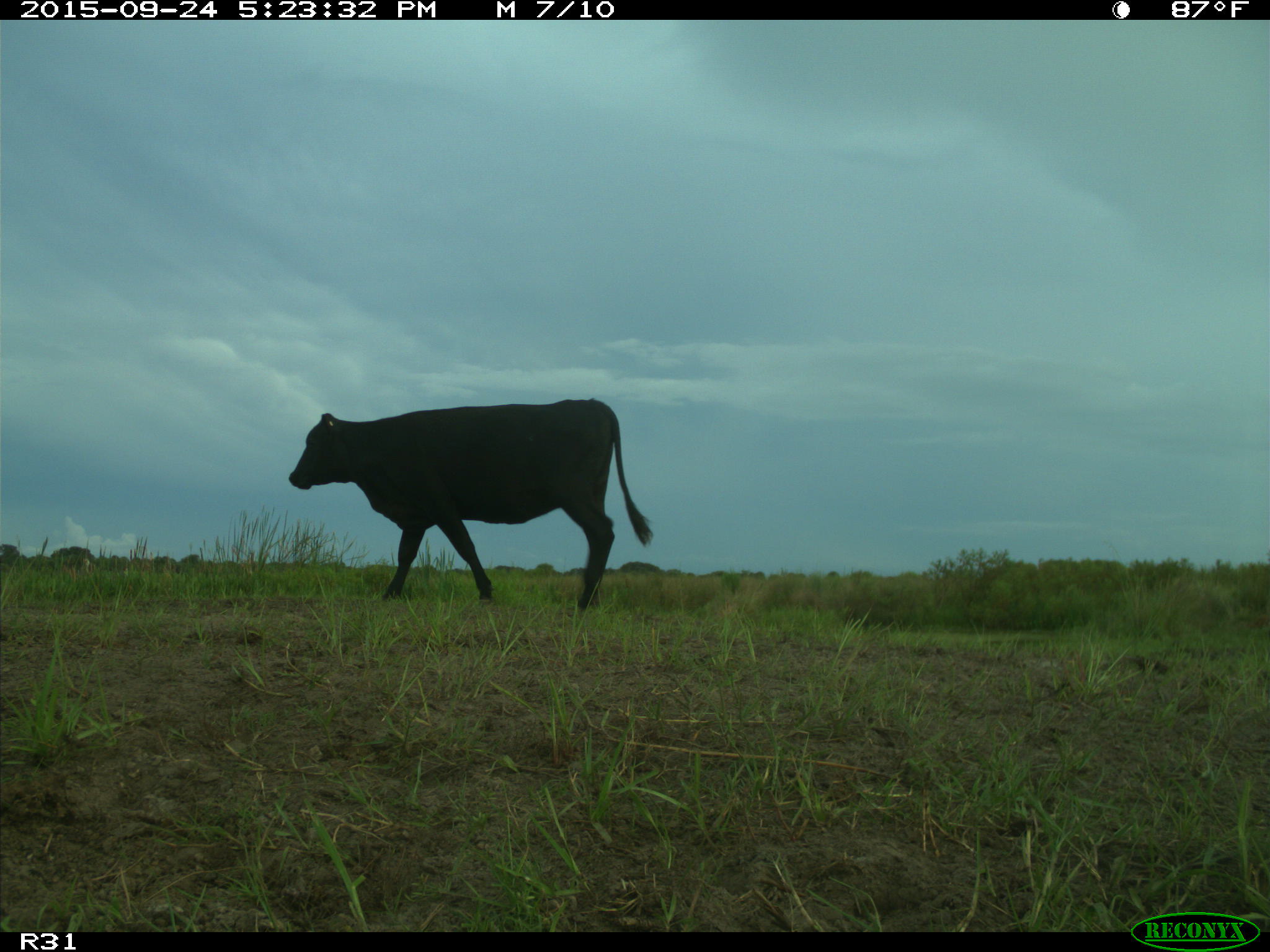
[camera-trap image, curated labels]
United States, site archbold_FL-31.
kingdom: Animalia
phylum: Chordata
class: Mammalia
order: Artiodactyla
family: Bovidae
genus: Bos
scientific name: Bos taurus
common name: domestic cow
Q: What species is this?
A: Bos taurus (domestic cow).